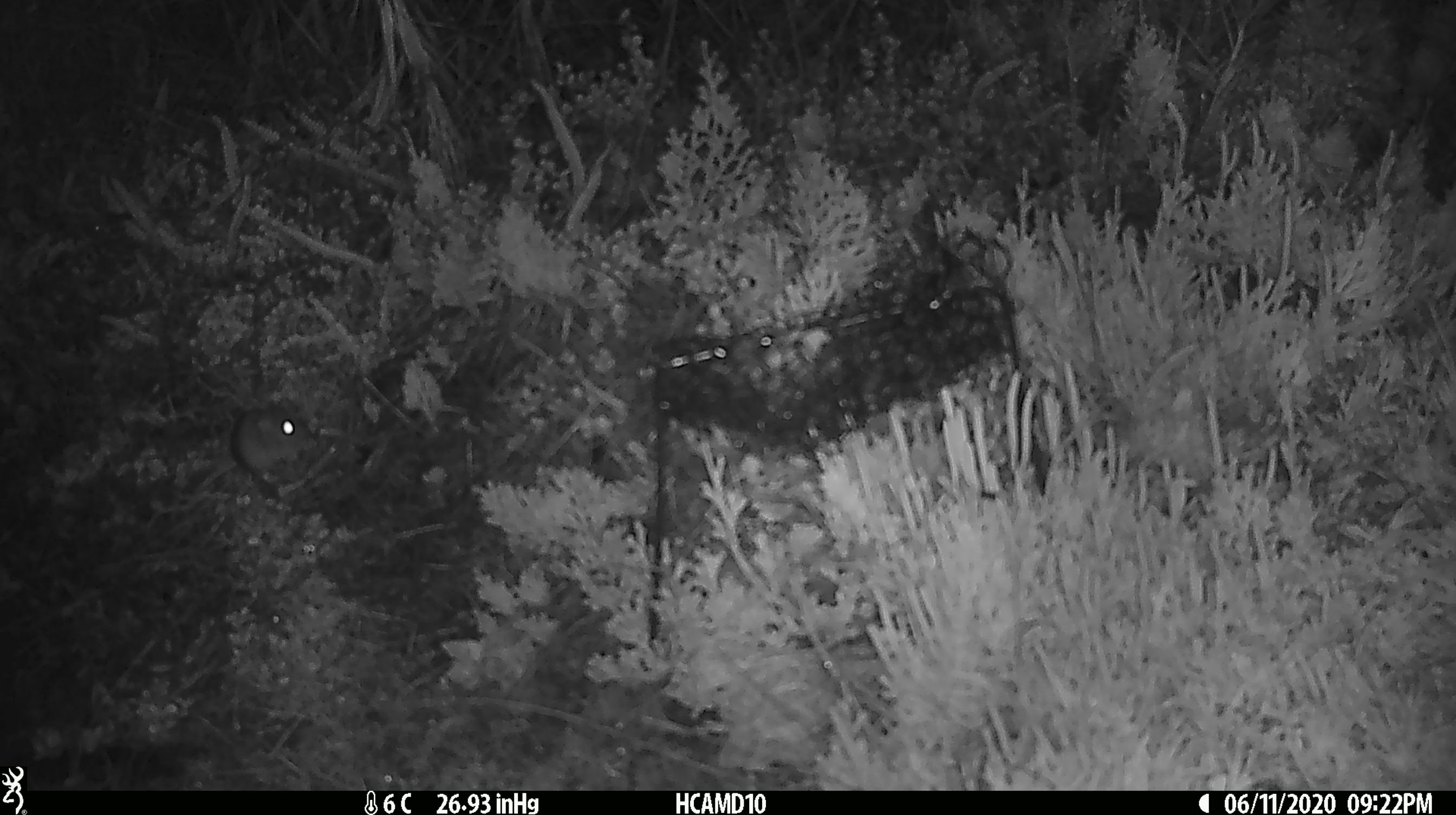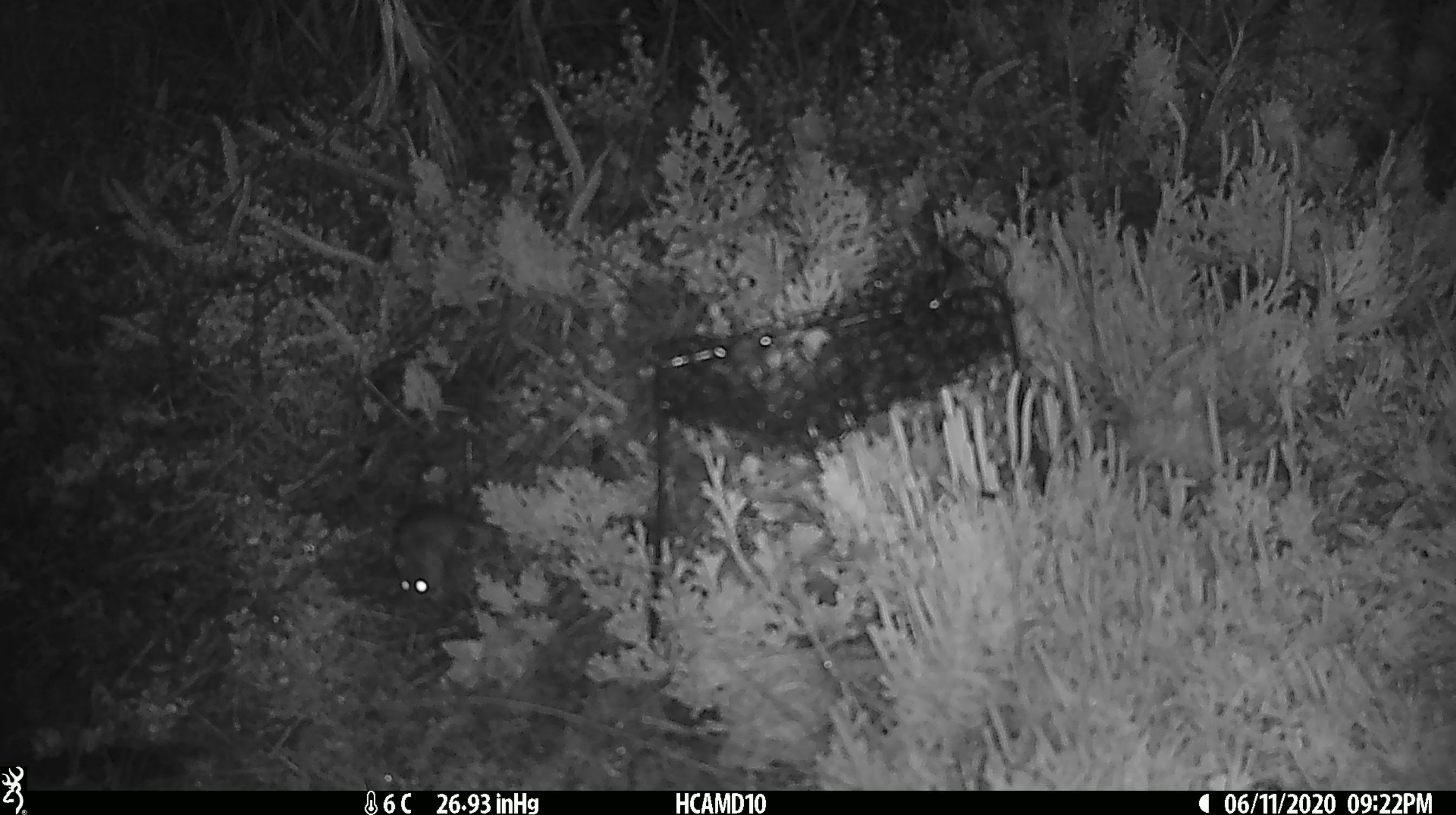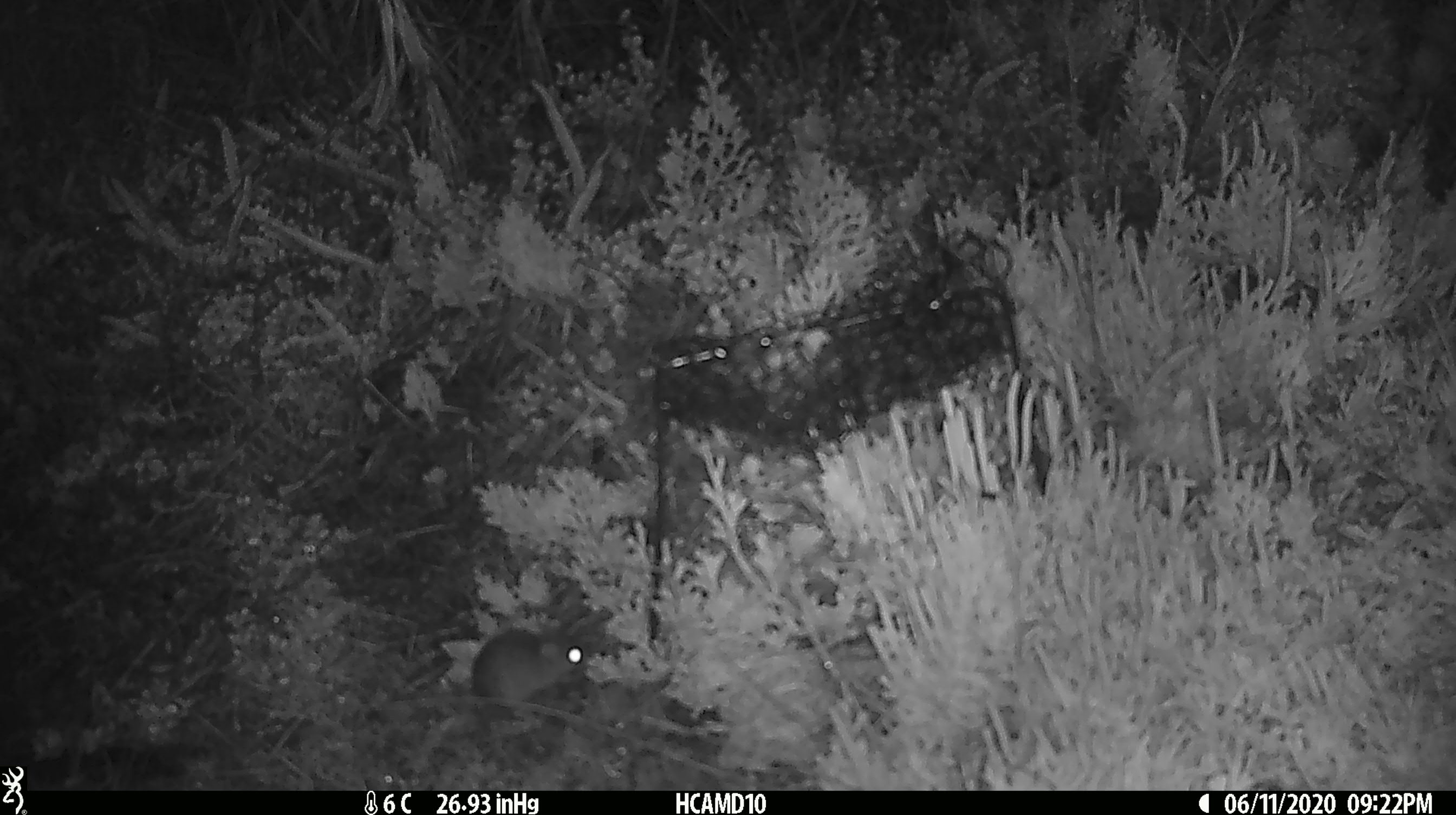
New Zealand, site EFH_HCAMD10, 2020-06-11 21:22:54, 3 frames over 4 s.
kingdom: Animalia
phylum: Chordata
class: Mammalia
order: Rodentia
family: Muridae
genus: Mus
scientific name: Mus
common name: mouse